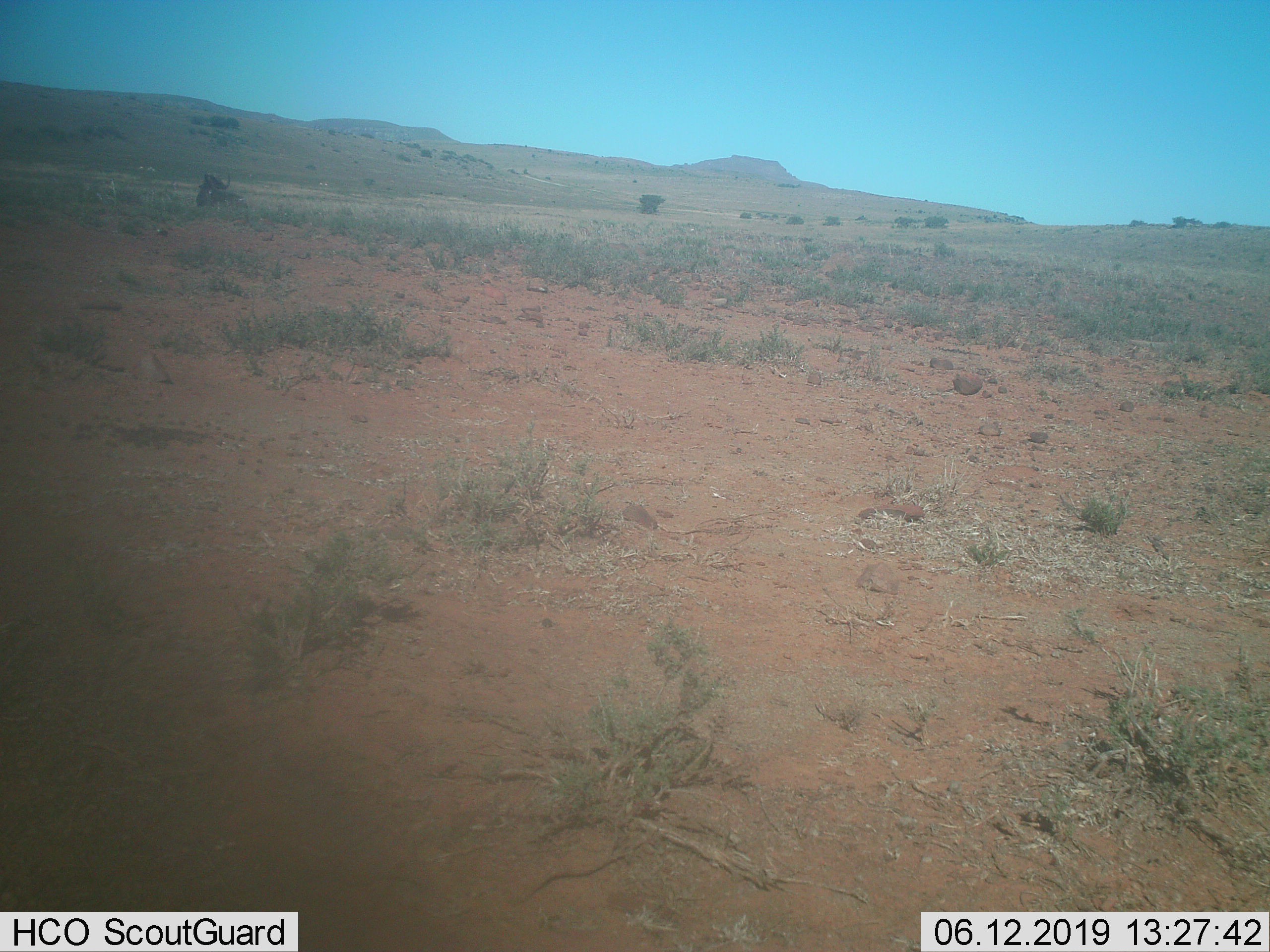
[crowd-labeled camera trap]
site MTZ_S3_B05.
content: unidentified animal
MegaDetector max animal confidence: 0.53